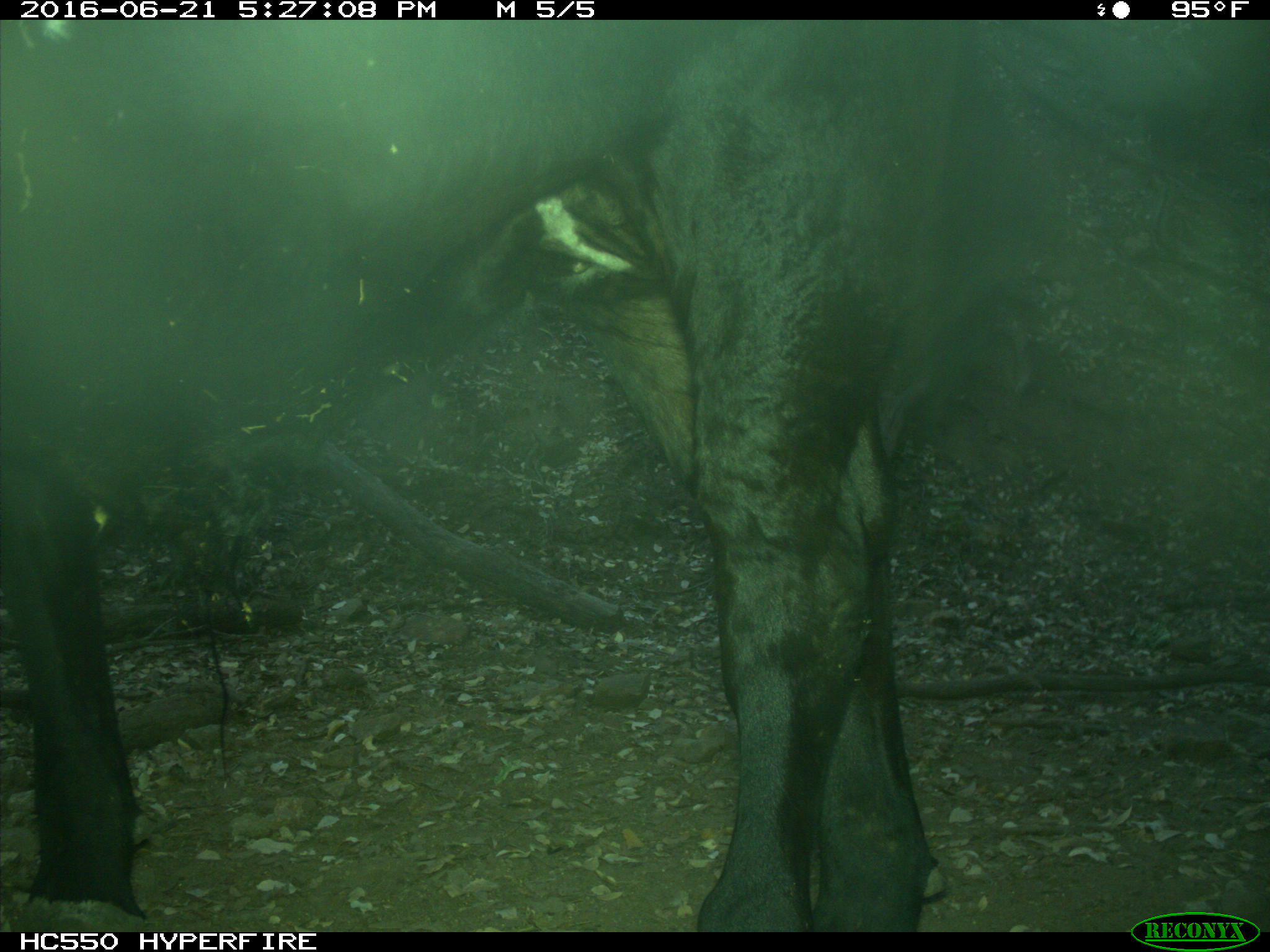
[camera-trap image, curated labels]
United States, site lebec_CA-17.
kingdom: Animalia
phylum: Chordata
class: Mammalia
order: Artiodactyla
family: Bovidae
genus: Bos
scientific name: Bos taurus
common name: domestic cow